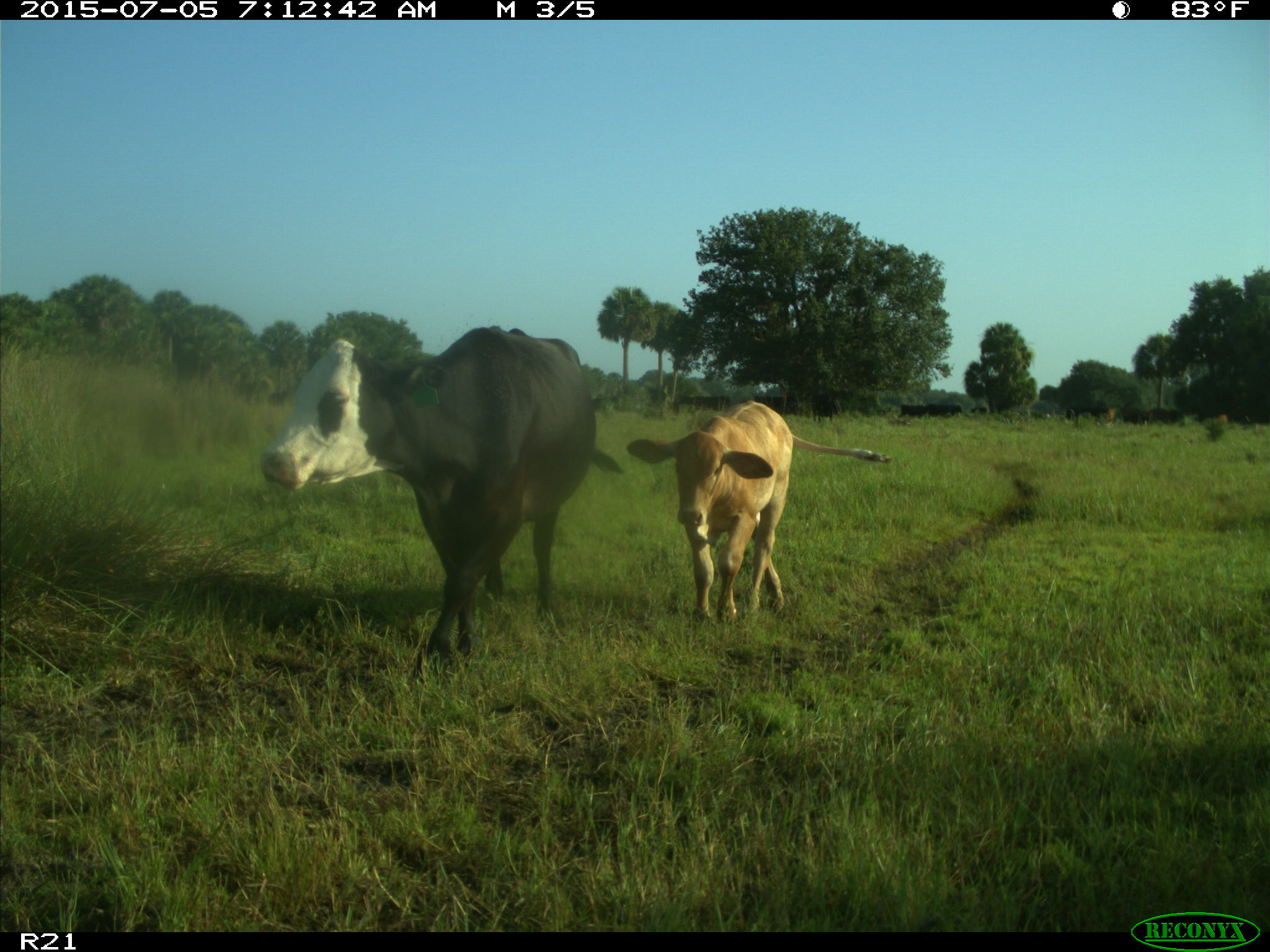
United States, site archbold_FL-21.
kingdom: Animalia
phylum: Chordata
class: Mammalia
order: Artiodactyla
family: Bovidae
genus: Bos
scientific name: Bos taurus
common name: domestic cow